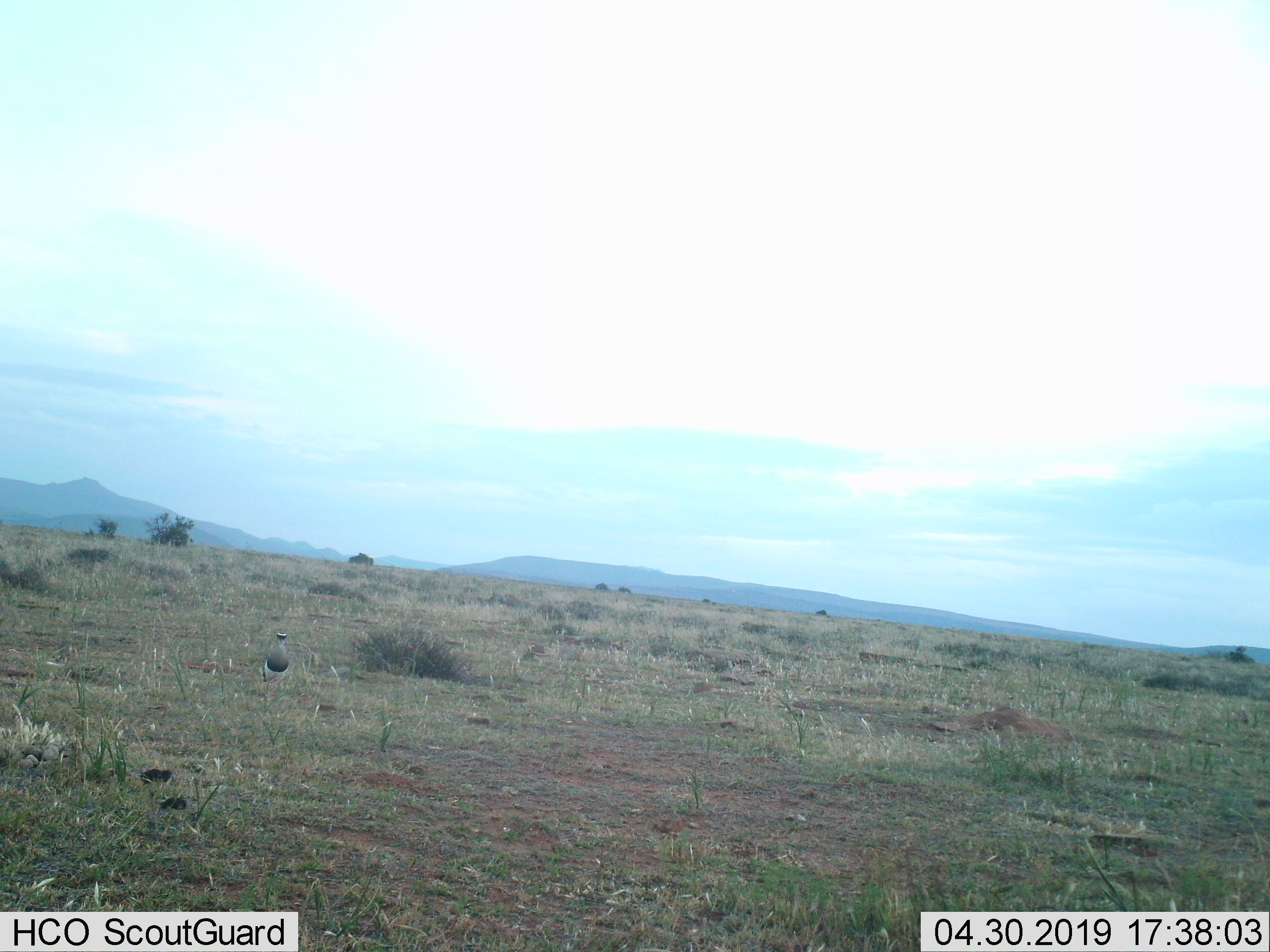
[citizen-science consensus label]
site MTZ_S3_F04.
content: unidentified animal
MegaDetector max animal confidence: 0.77